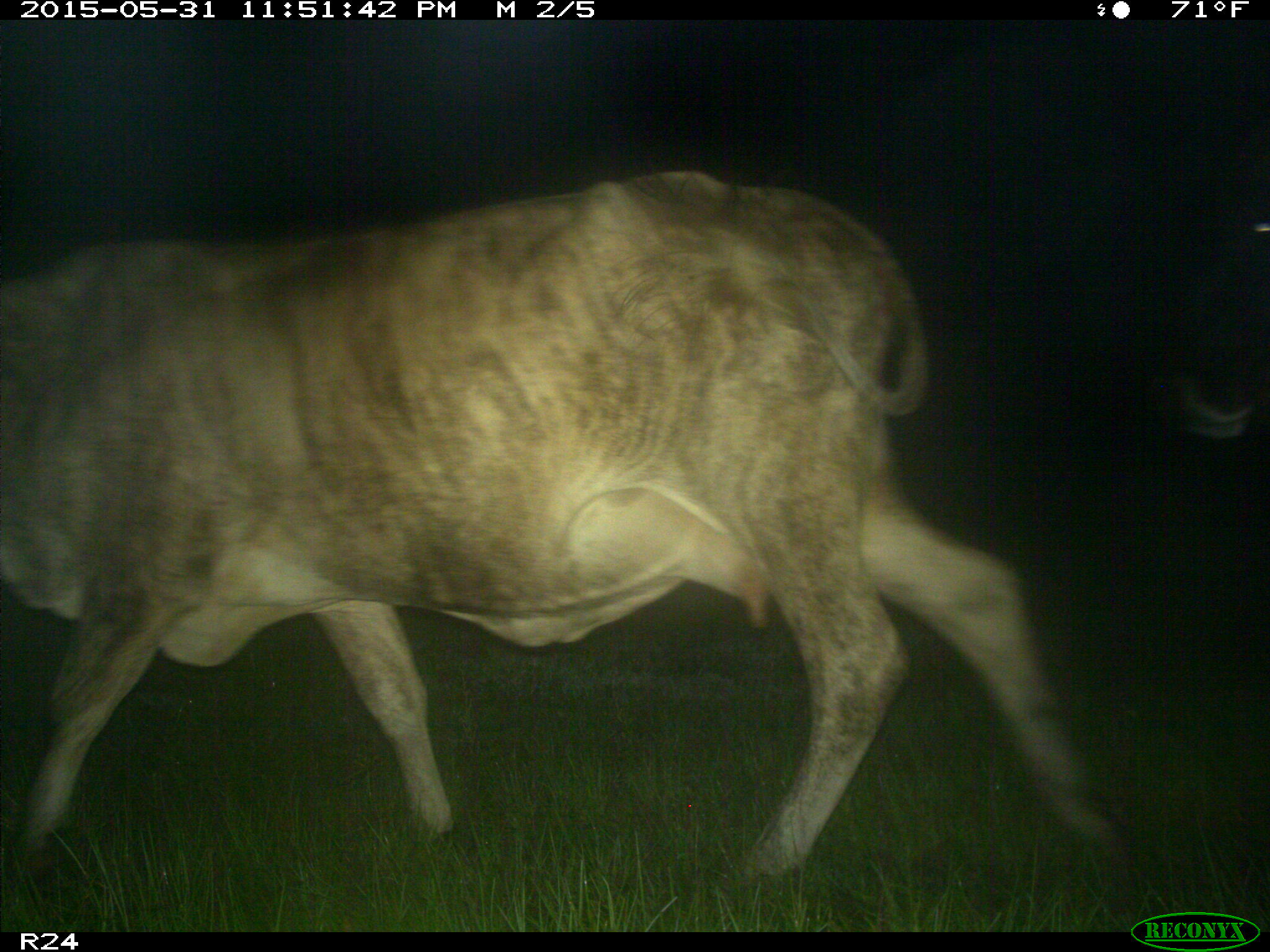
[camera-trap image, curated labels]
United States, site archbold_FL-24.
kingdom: Animalia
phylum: Chordata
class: Mammalia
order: Artiodactyla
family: Bovidae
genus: Bos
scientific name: Bos taurus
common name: domestic cow